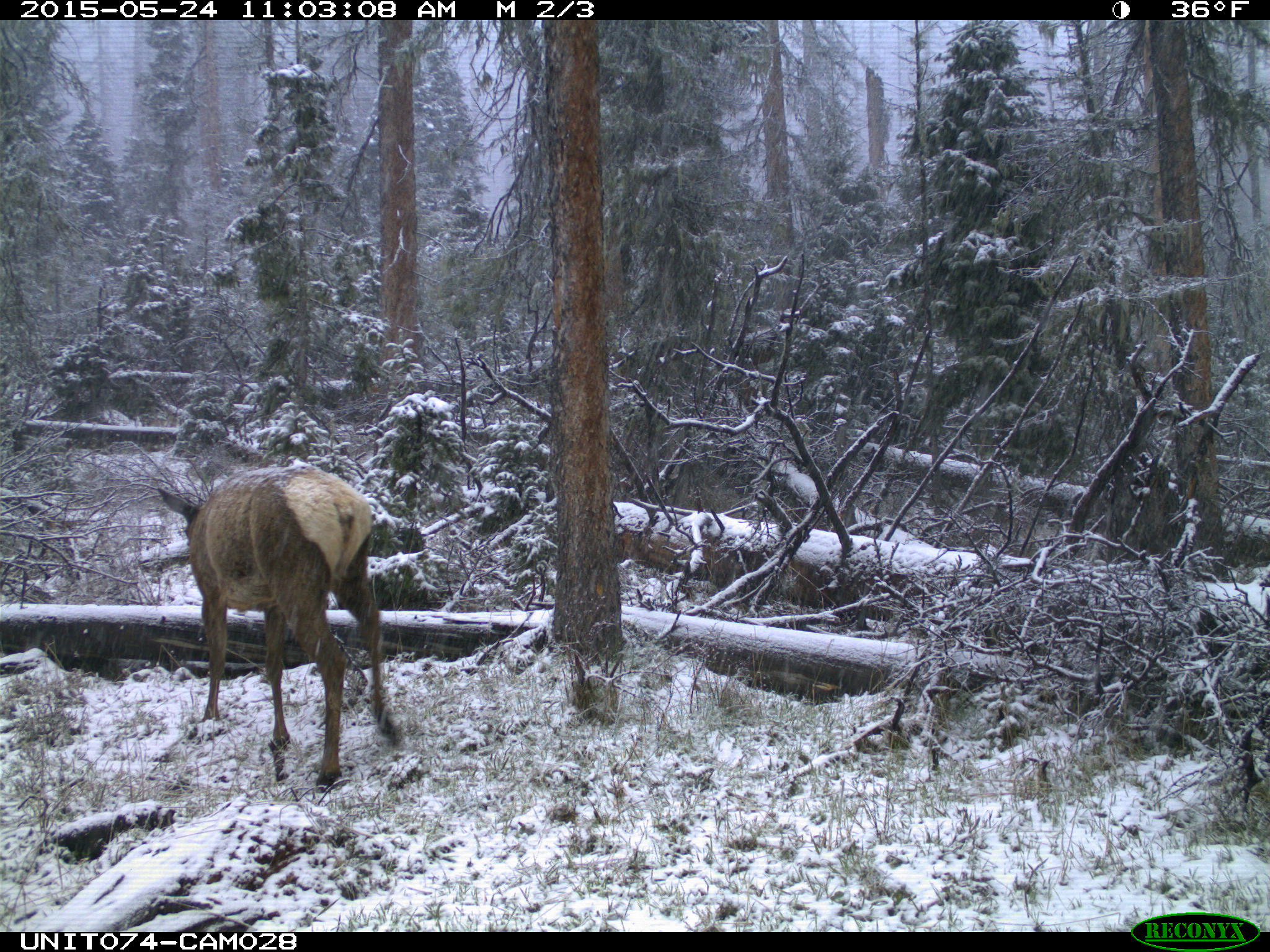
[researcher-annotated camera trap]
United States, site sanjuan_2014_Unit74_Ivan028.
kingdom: Animalia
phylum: Chordata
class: Mammalia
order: Artiodactyla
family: Cervidae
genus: Cervus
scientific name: Cervus elaphus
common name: red deer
Cervus elaphus (red deer).